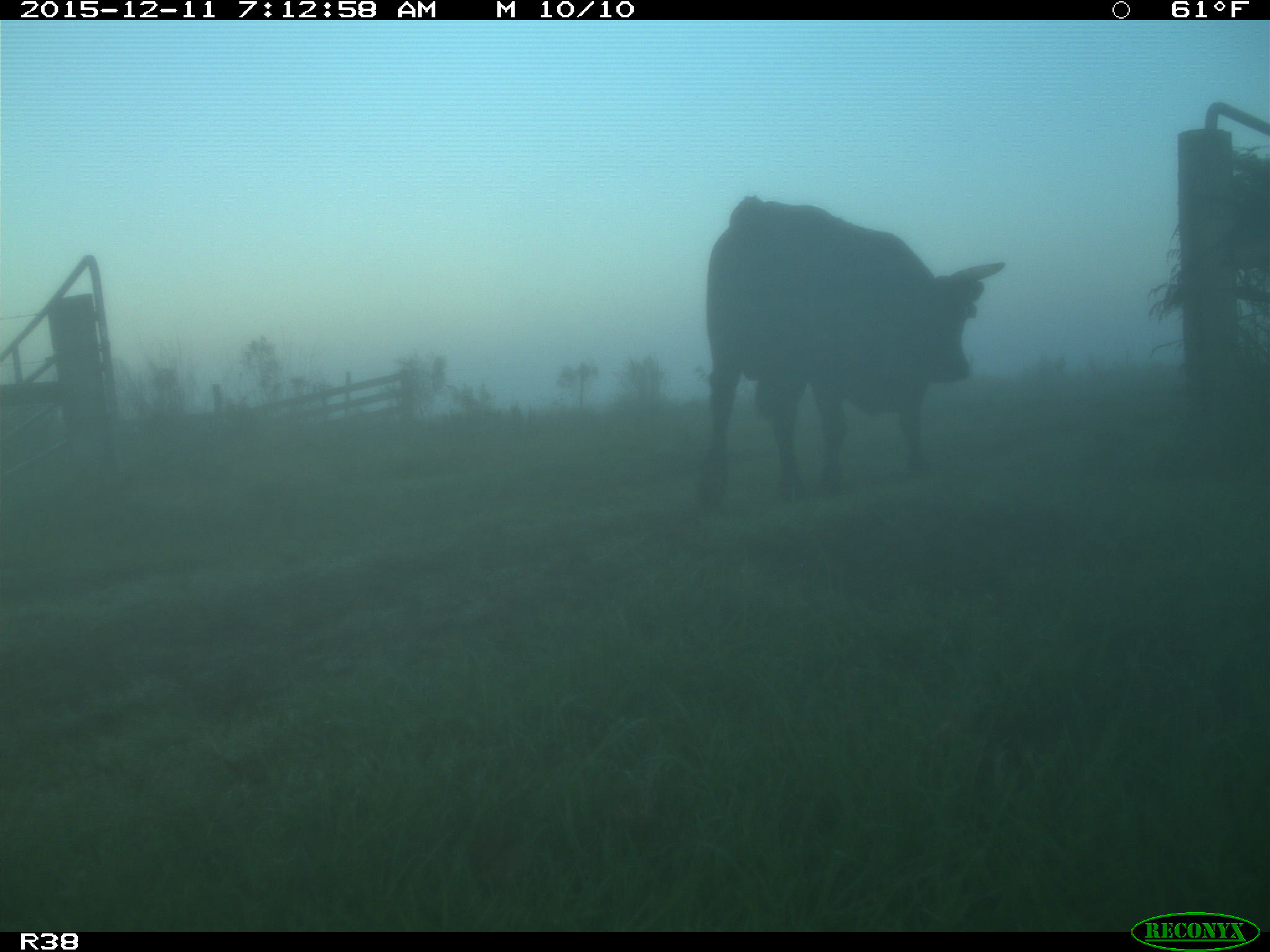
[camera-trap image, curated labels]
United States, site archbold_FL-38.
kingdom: Animalia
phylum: Chordata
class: Mammalia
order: Artiodactyla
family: Bovidae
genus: Bos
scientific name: Bos taurus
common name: domestic cow